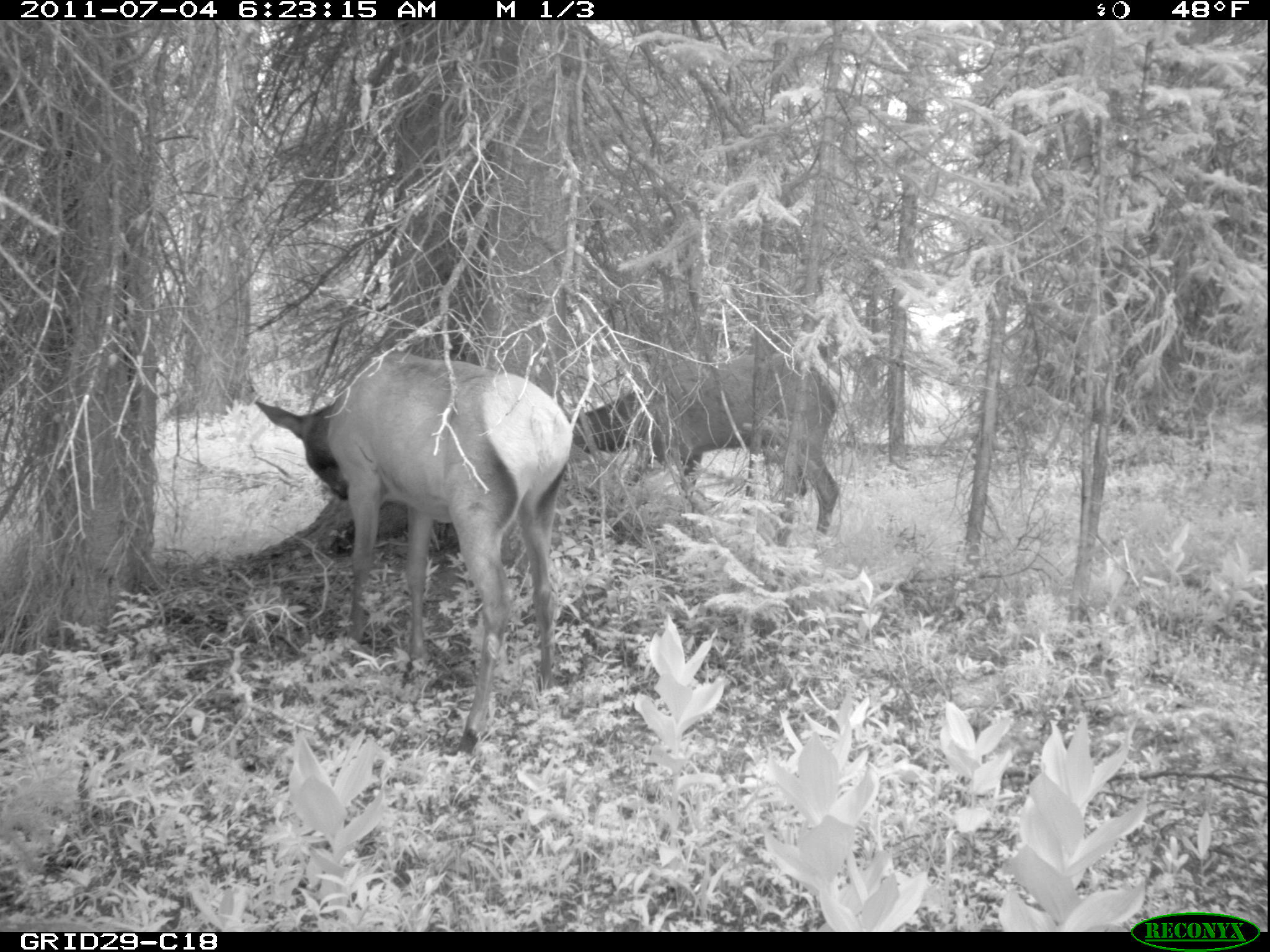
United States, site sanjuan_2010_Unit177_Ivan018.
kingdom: Animalia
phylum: Chordata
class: Mammalia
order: Artiodactyla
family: Cervidae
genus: Cervus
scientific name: Cervus elaphus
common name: red deer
Cervus elaphus (red deer).